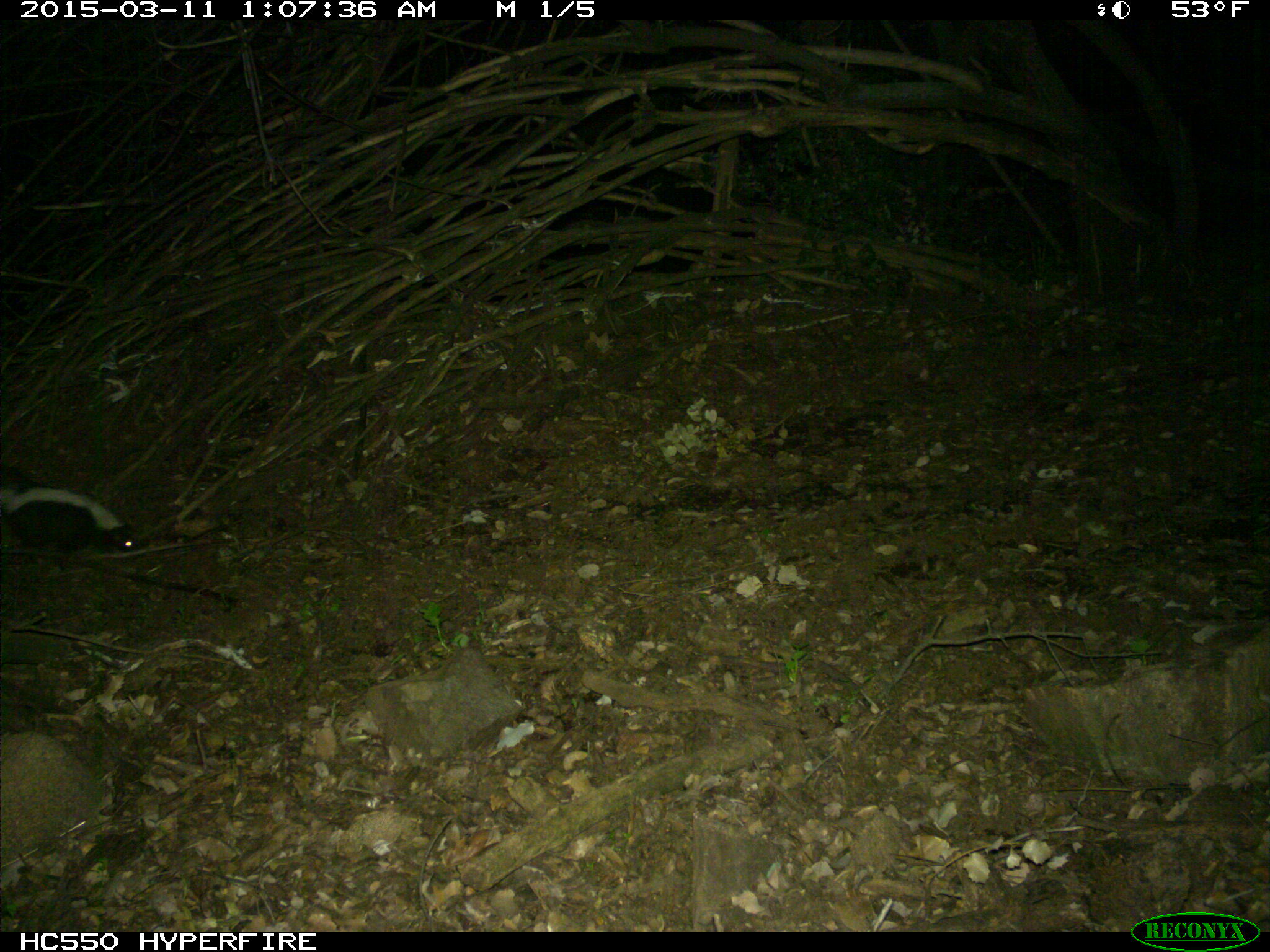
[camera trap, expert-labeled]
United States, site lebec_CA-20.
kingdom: Animalia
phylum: Chordata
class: Mammalia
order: Carnivora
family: Mephitidae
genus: Mephitis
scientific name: Mephitis mephitis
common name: striped skunk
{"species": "Mephitis mephitis (striped skunk)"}